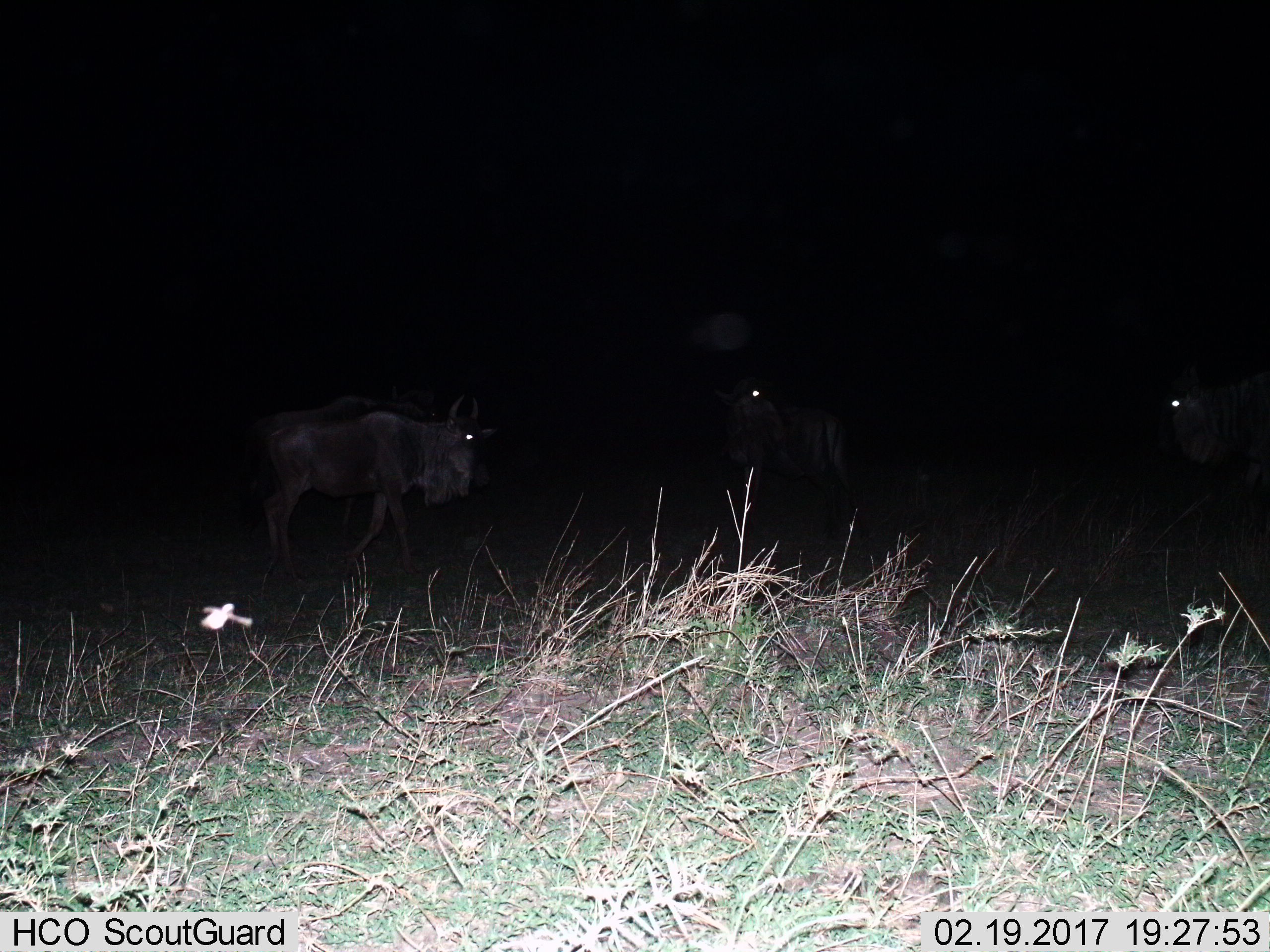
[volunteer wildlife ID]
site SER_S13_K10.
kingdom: Animalia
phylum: Chordata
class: Mammalia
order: Artiodactyla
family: Bovidae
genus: Connochaetes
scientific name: Connochaetes taurinus taurinus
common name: blue wildebeest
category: wildebeestblue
Wildebeestblue (blue wildebeest) (Connochaetes taurinus taurinus), count 3. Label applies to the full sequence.